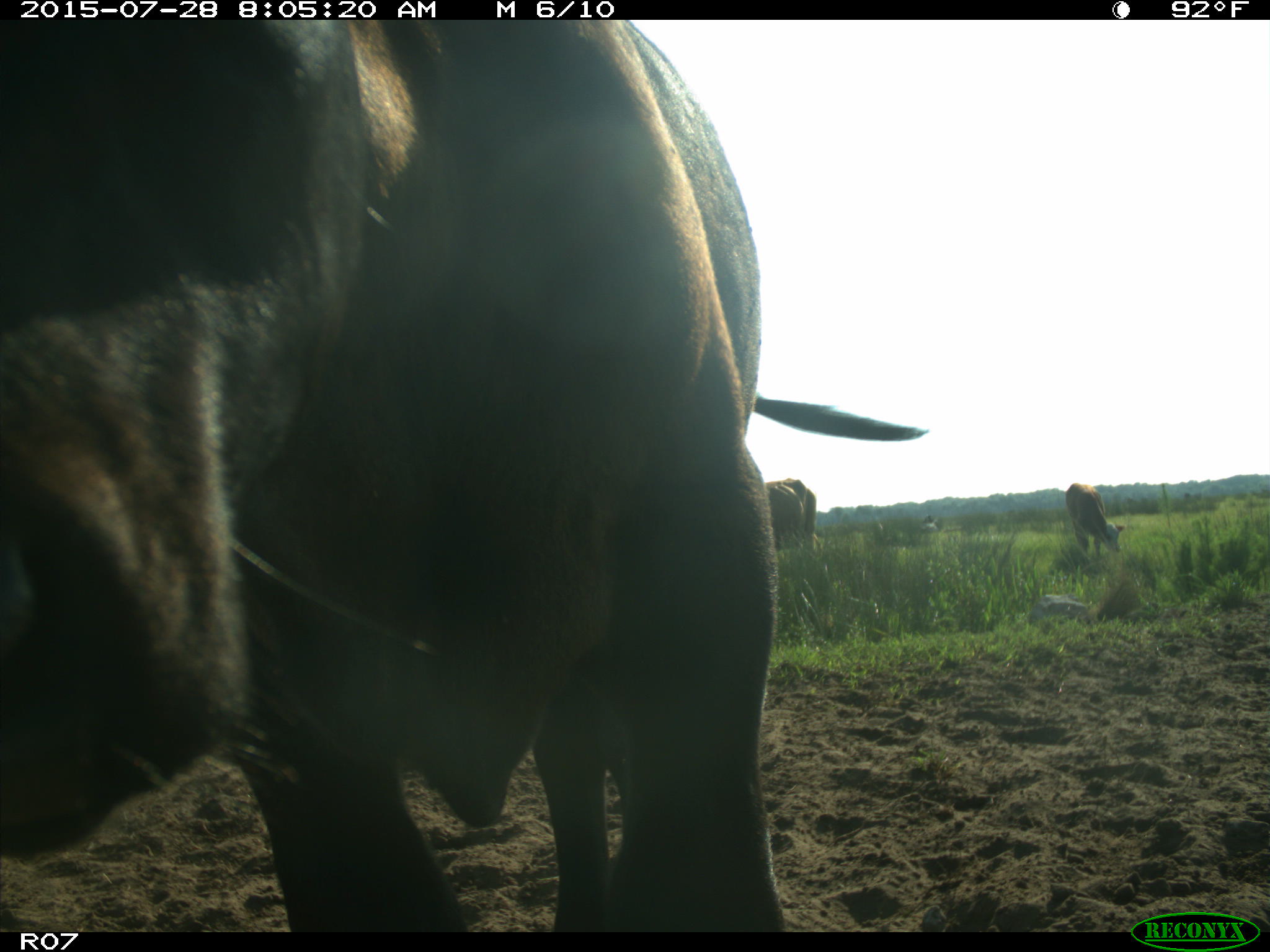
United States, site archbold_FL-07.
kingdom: Animalia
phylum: Chordata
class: Mammalia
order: Artiodactyla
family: Bovidae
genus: Bos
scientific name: Bos taurus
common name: domestic cow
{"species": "Bos taurus (domestic cow)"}